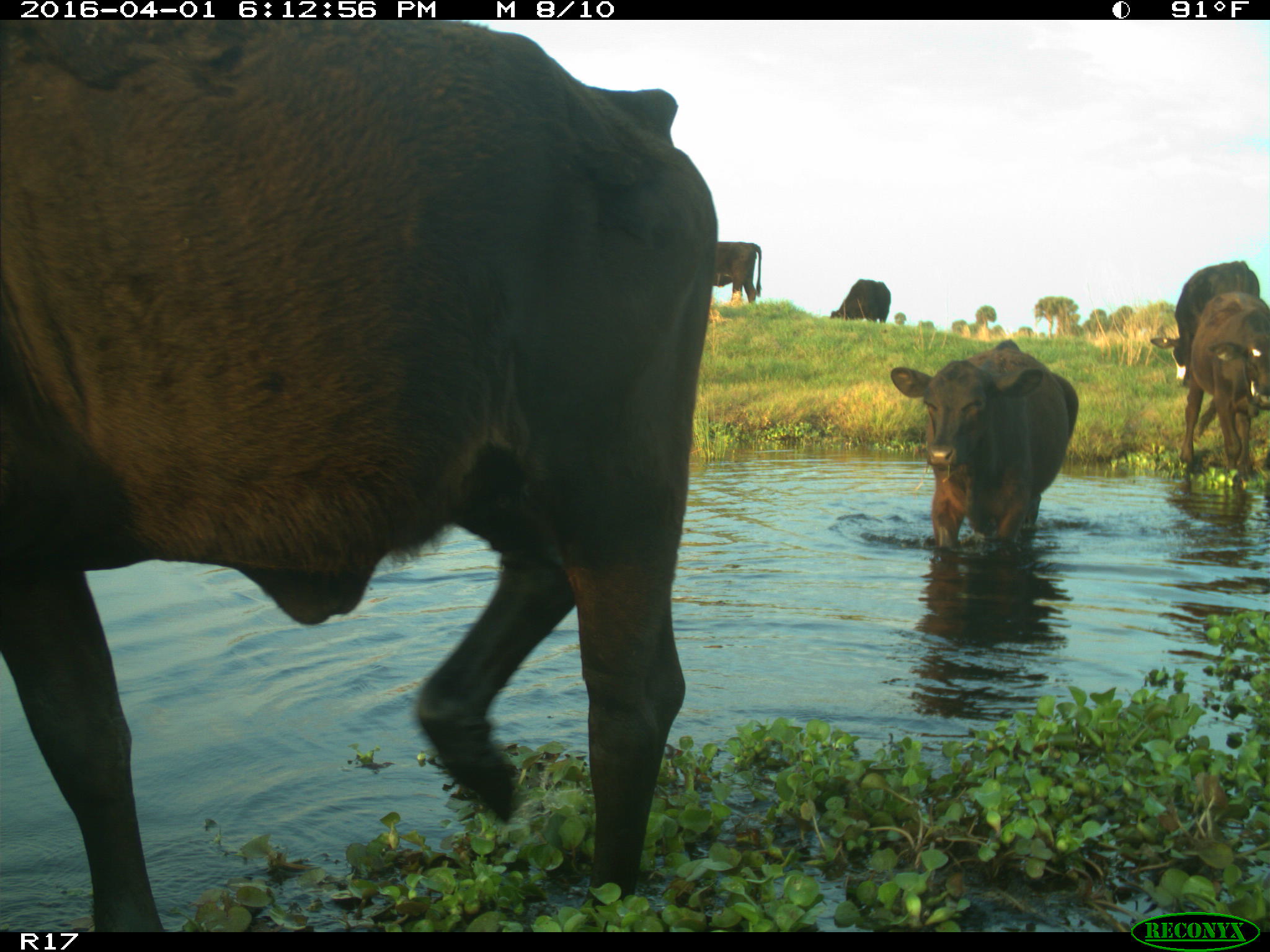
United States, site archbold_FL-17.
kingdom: Animalia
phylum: Chordata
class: Mammalia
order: Artiodactyla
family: Bovidae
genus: Bos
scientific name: Bos taurus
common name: domestic cow